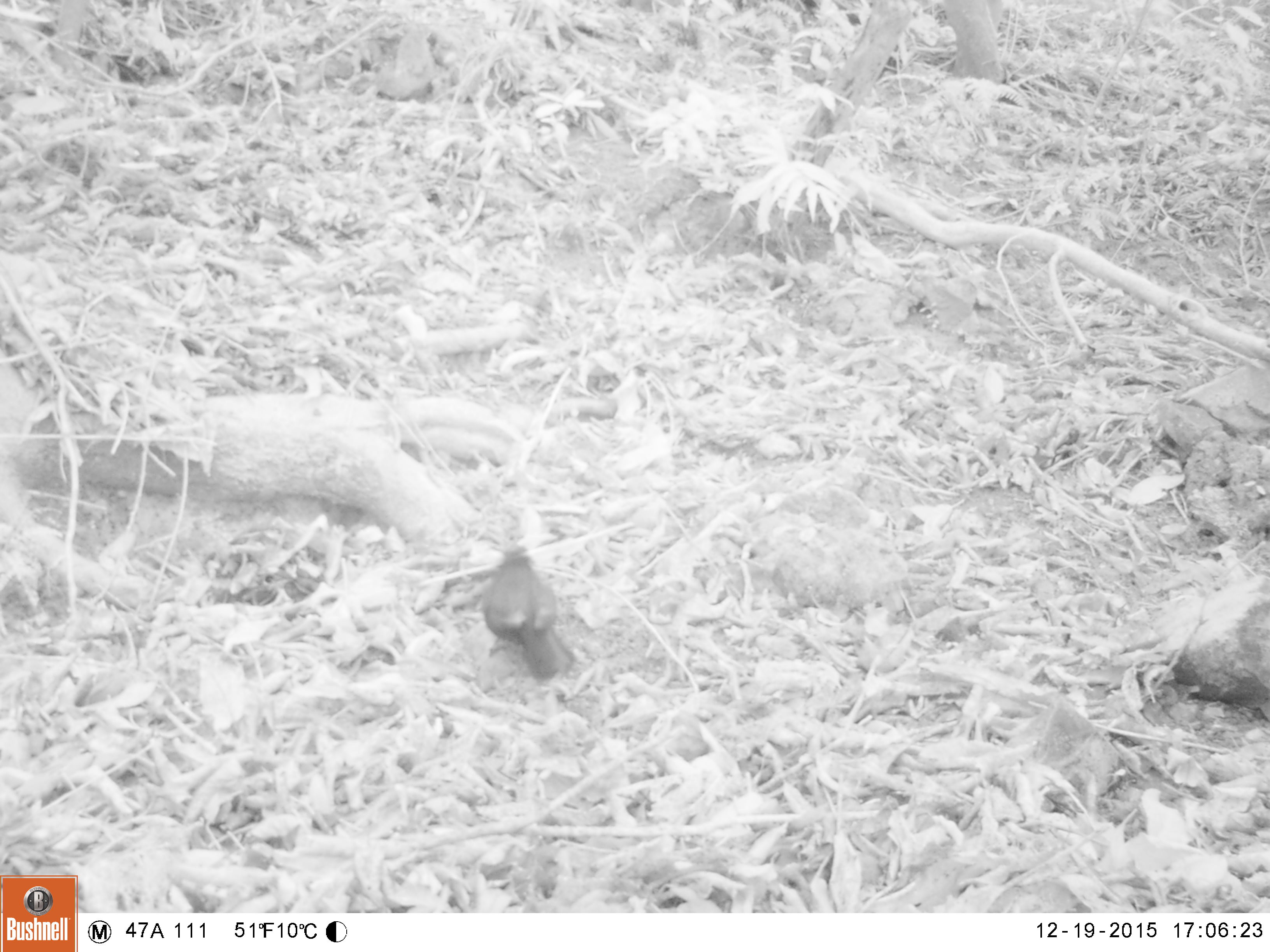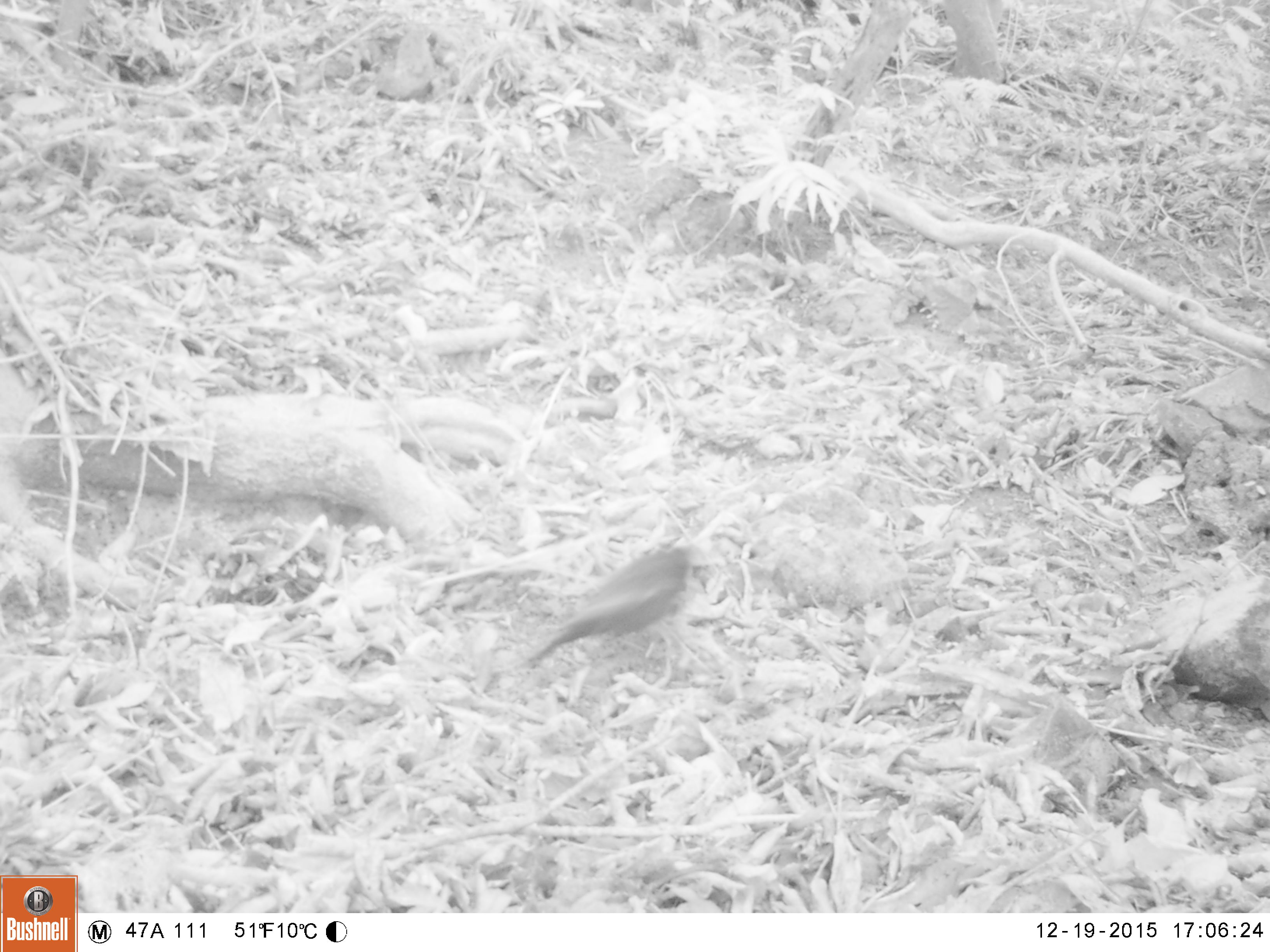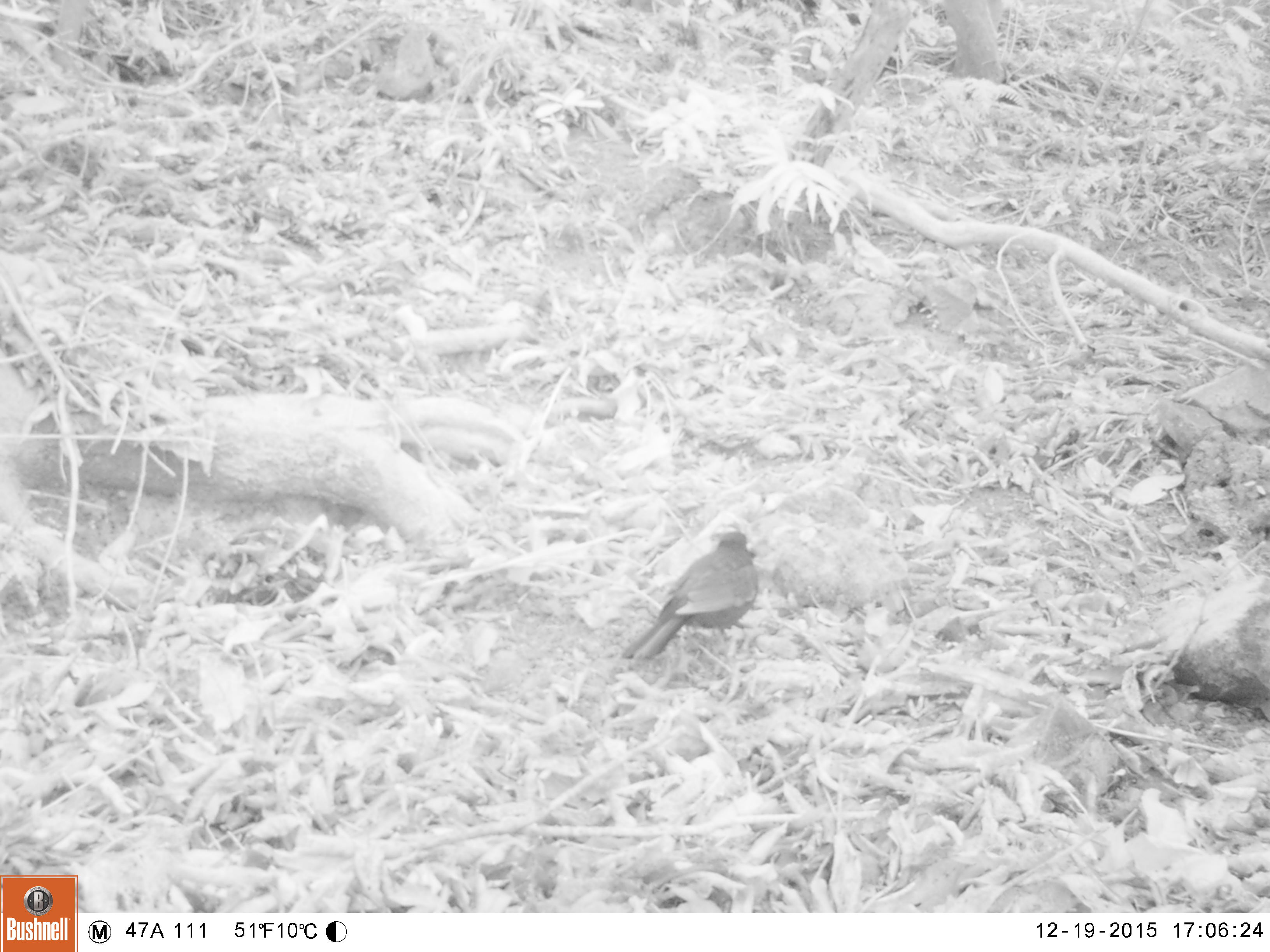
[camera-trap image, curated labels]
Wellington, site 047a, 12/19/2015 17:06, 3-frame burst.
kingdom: Animalia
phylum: Chordata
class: Aves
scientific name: Aves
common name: bird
Bird (Aves).